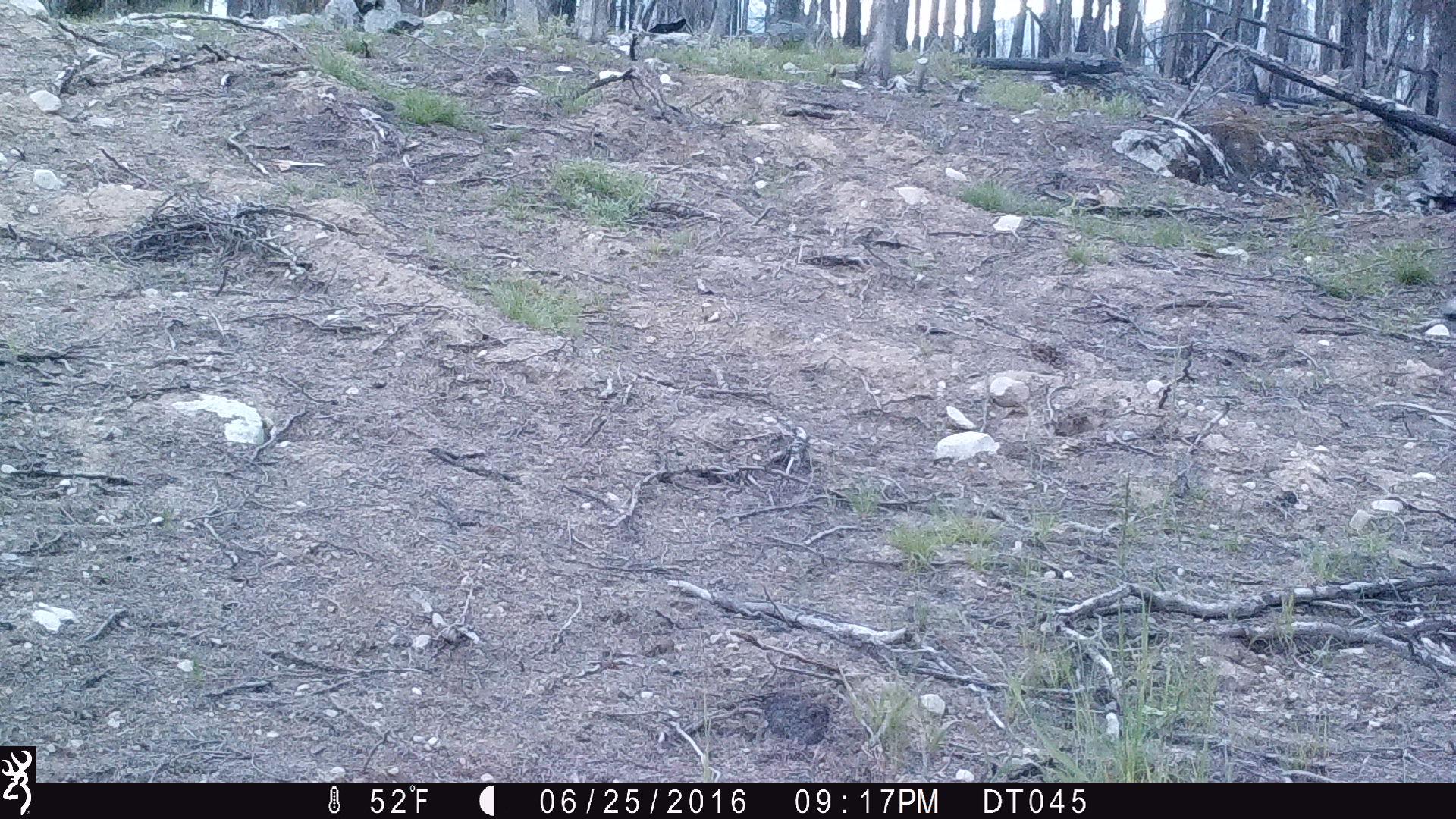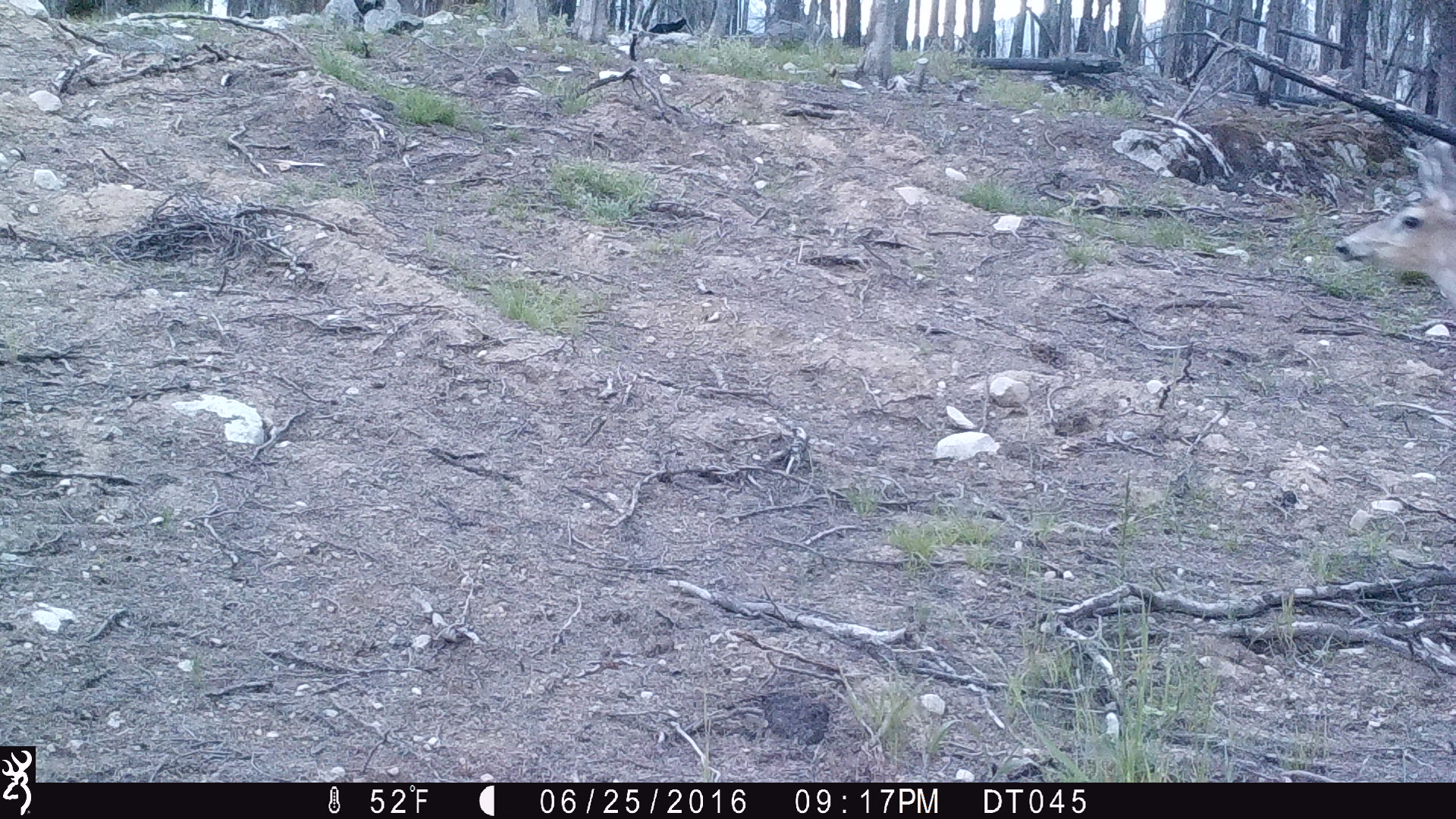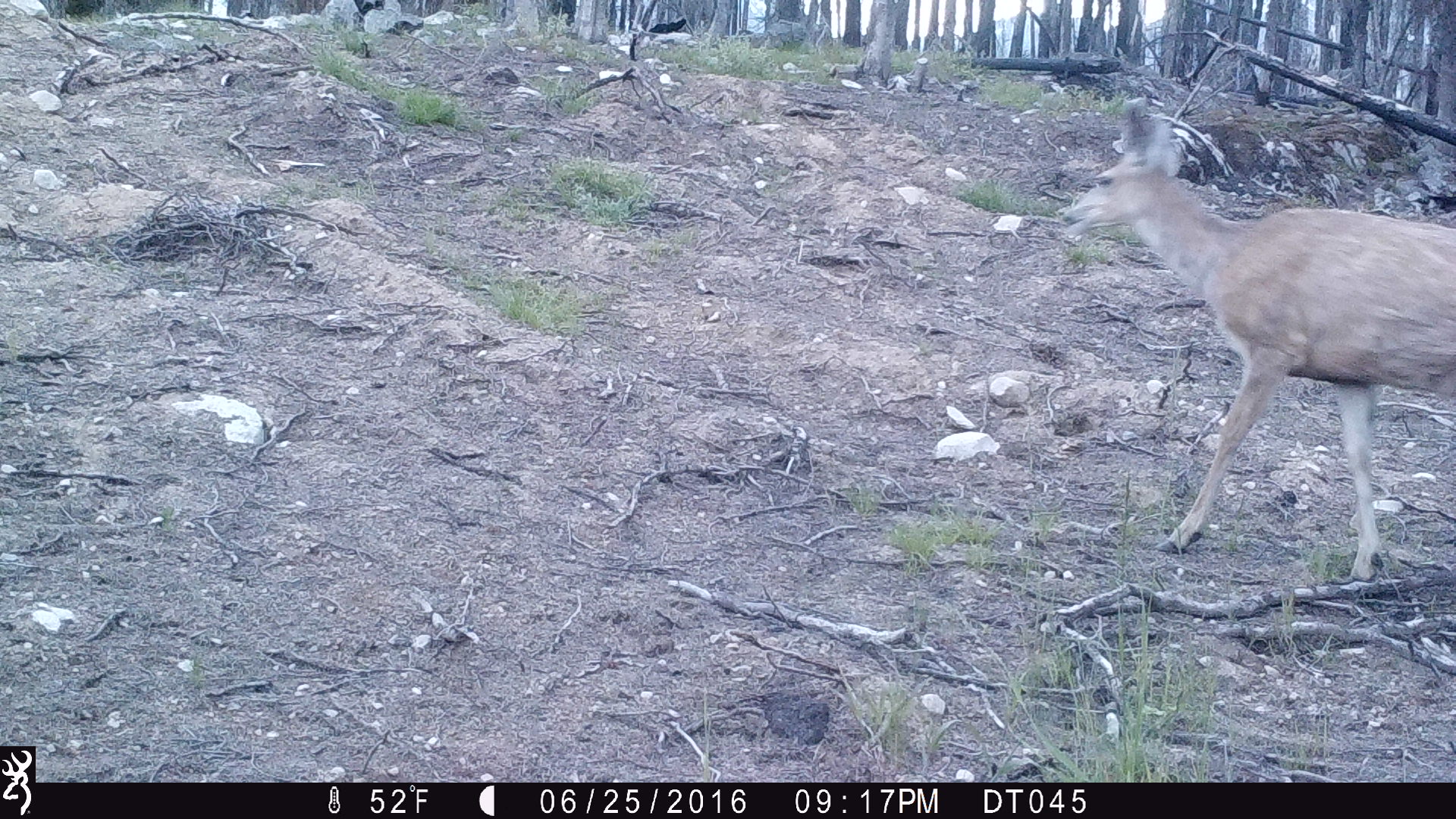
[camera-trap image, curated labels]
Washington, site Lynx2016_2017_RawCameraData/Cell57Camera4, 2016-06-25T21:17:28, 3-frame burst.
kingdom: Animalia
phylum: Chordata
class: Mammalia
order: Artiodactyla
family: Cervidae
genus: Odocoileus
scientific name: Odocoileus hemionus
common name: mule deer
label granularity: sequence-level